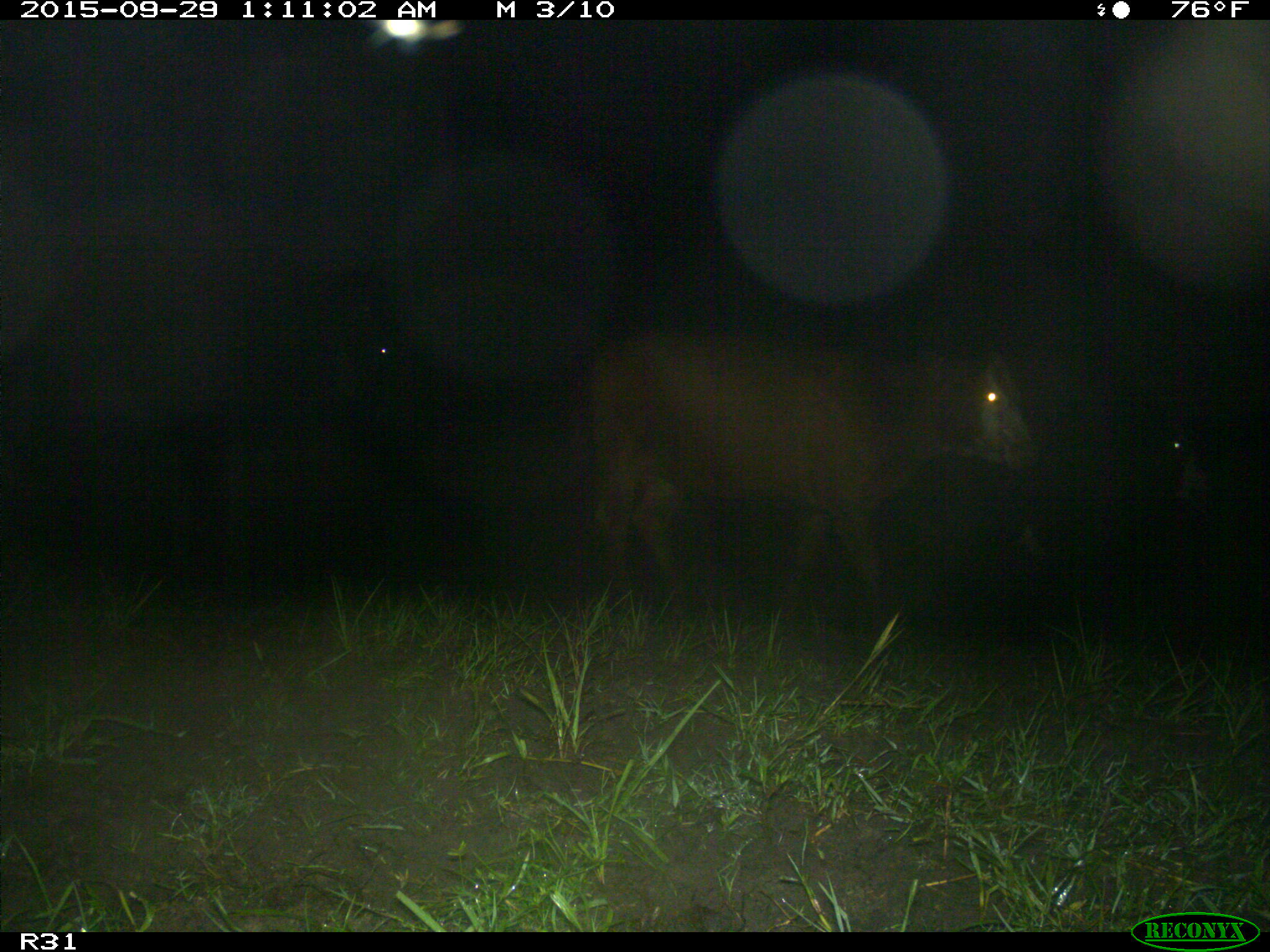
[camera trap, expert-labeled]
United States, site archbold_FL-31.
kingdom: Animalia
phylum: Chordata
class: Mammalia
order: Artiodactyla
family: Bovidae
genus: Bos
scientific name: Bos taurus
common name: domestic cow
Bos taurus (domestic cow).